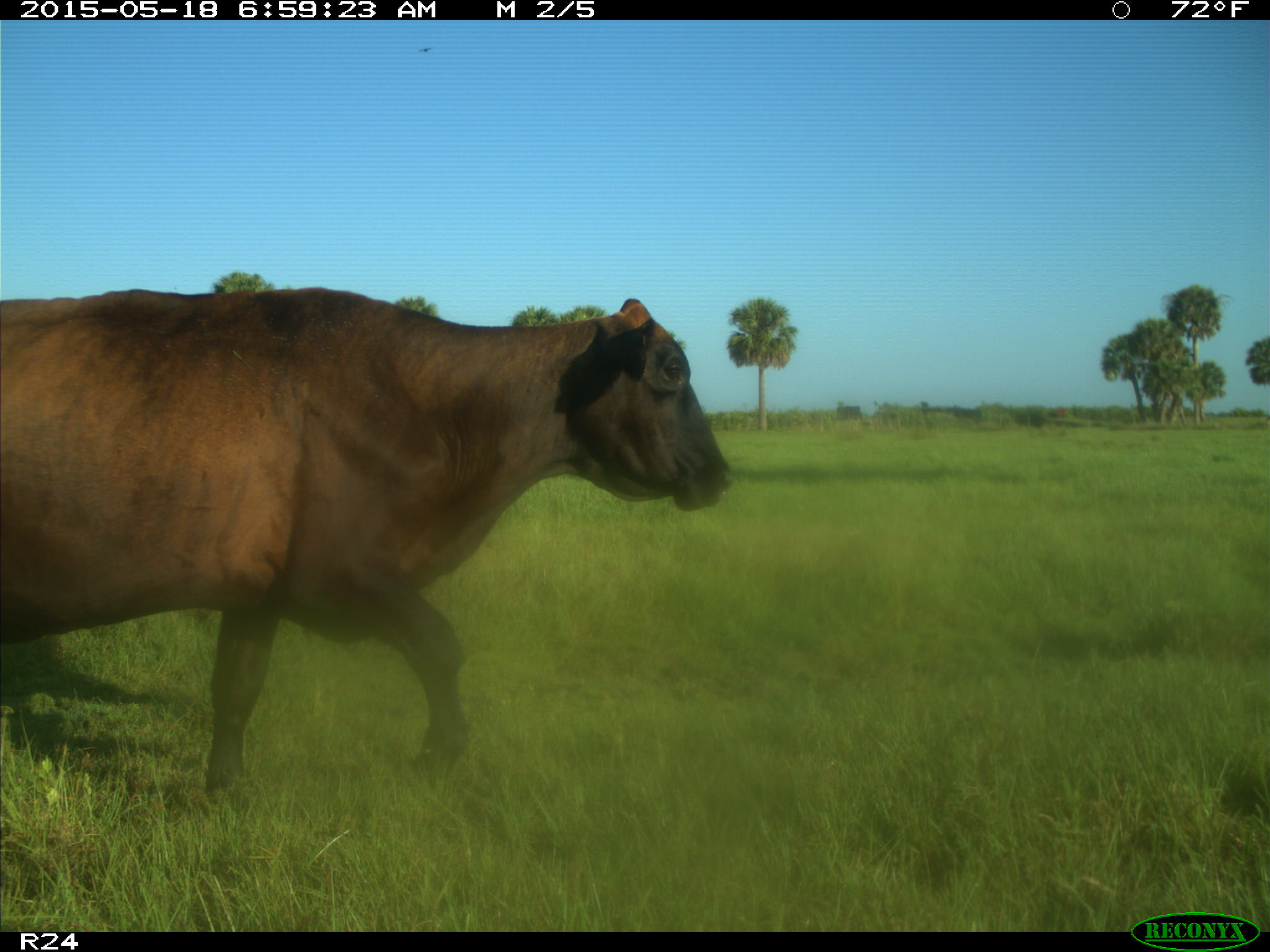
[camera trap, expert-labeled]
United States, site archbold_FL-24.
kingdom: Animalia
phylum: Chordata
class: Mammalia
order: Artiodactyla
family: Bovidae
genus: Bos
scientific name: Bos taurus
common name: domestic cow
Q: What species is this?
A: Bos taurus (domestic cow).